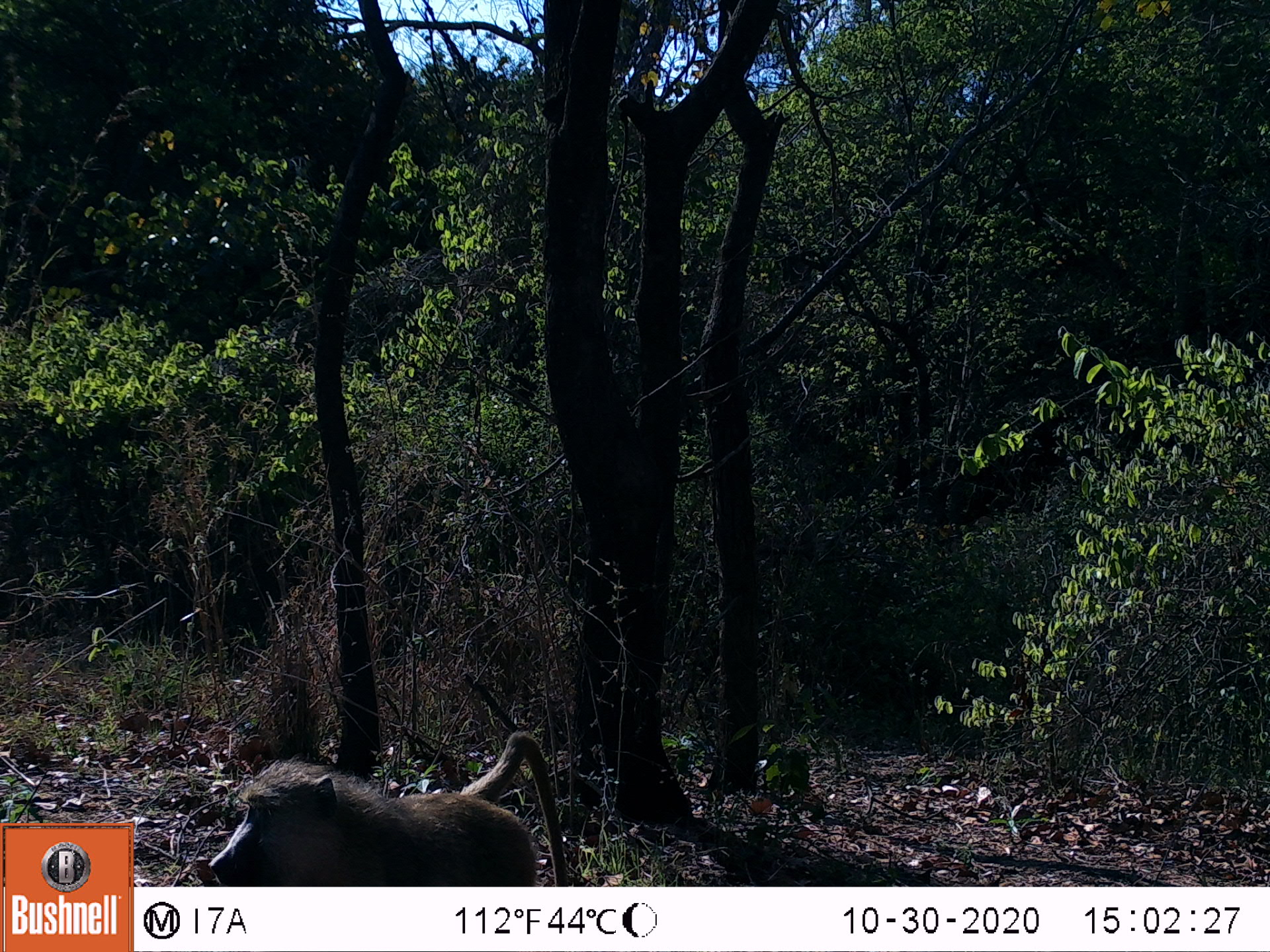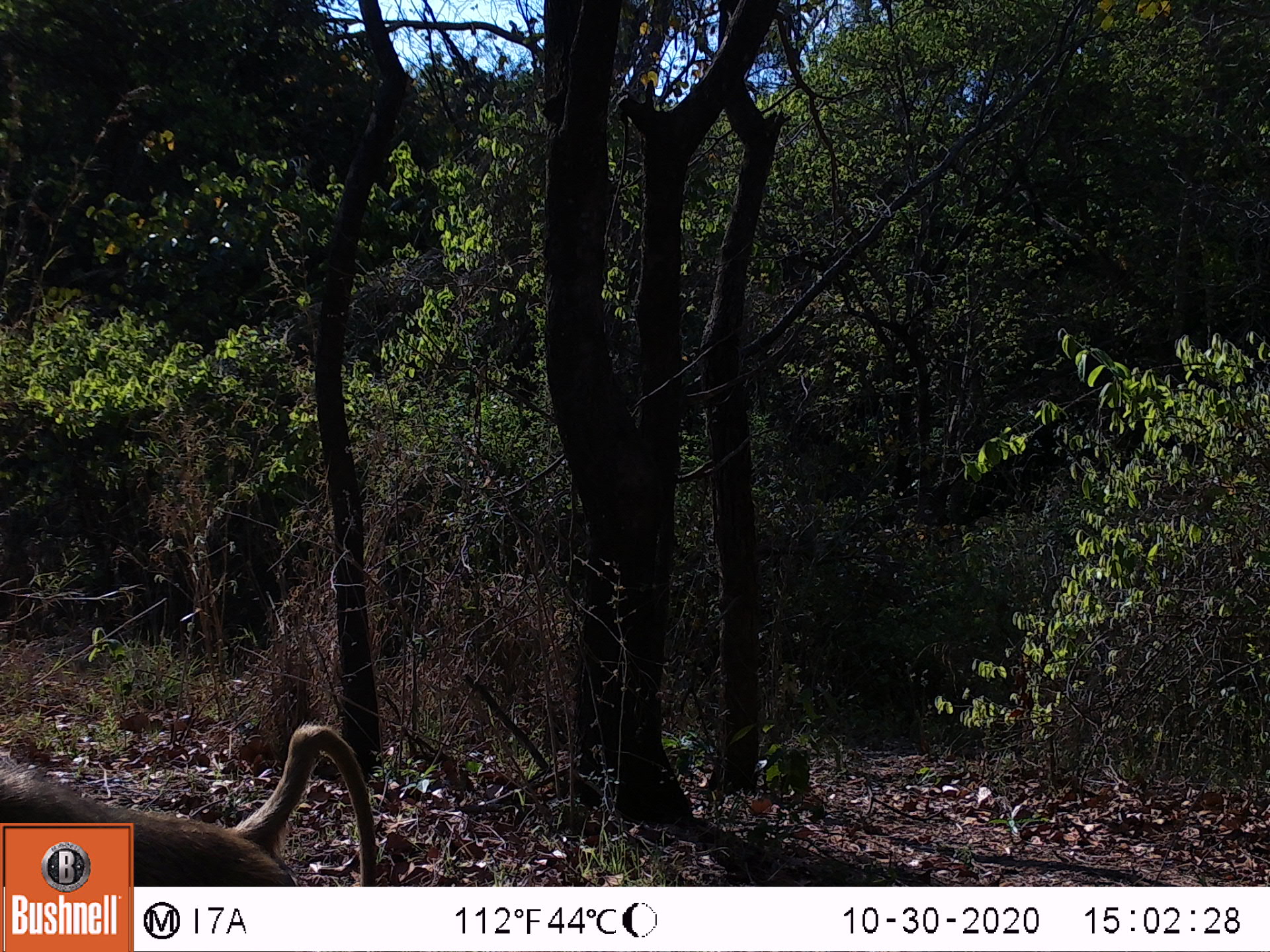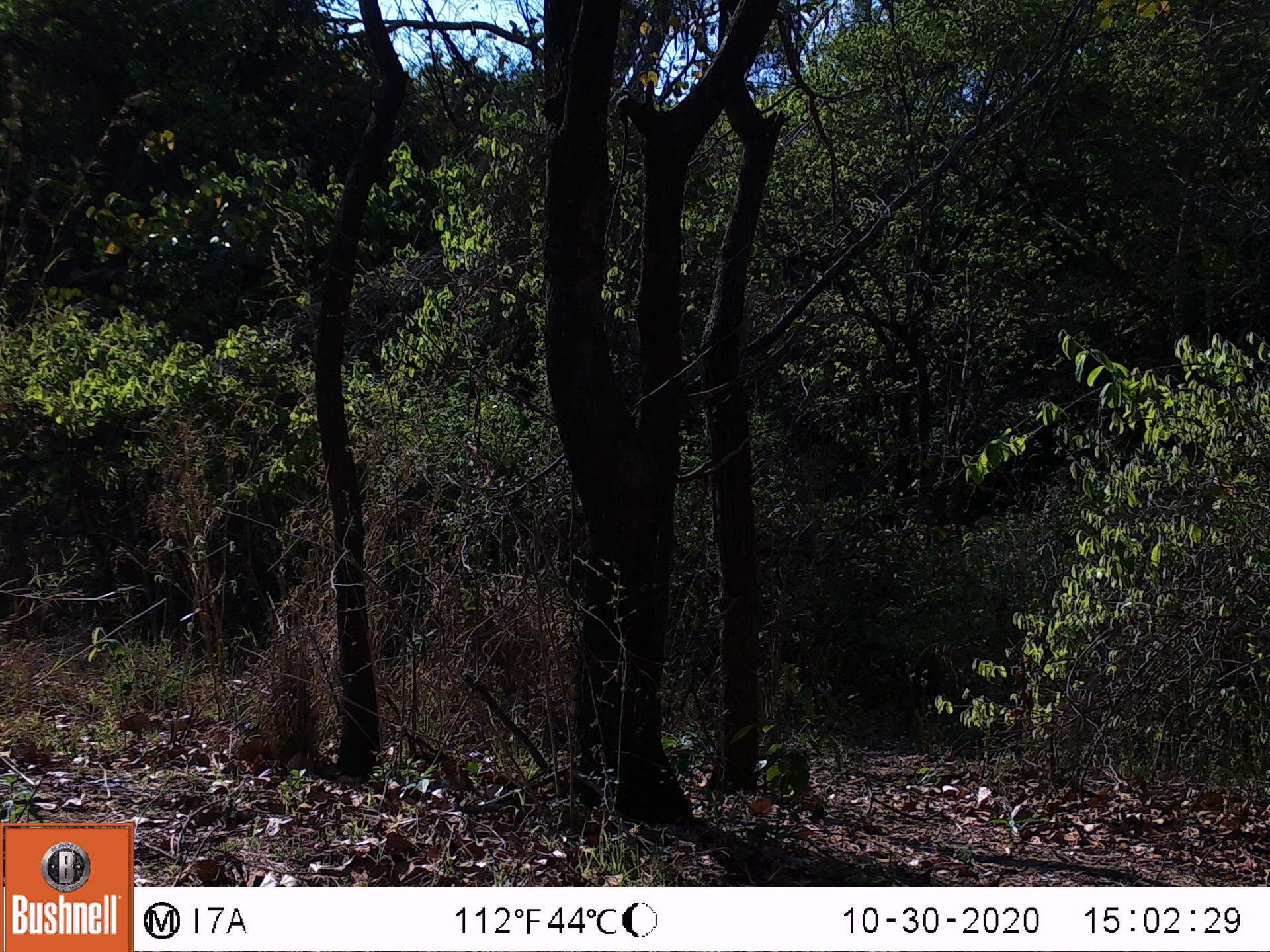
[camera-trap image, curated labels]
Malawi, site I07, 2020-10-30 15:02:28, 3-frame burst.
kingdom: Animalia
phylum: Chordata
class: Mammalia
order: Primates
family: Cercopithecidae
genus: Papio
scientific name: Papio cynocephalus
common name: yellow baboon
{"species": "yellow baboon (Papio cynocephalus)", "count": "1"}